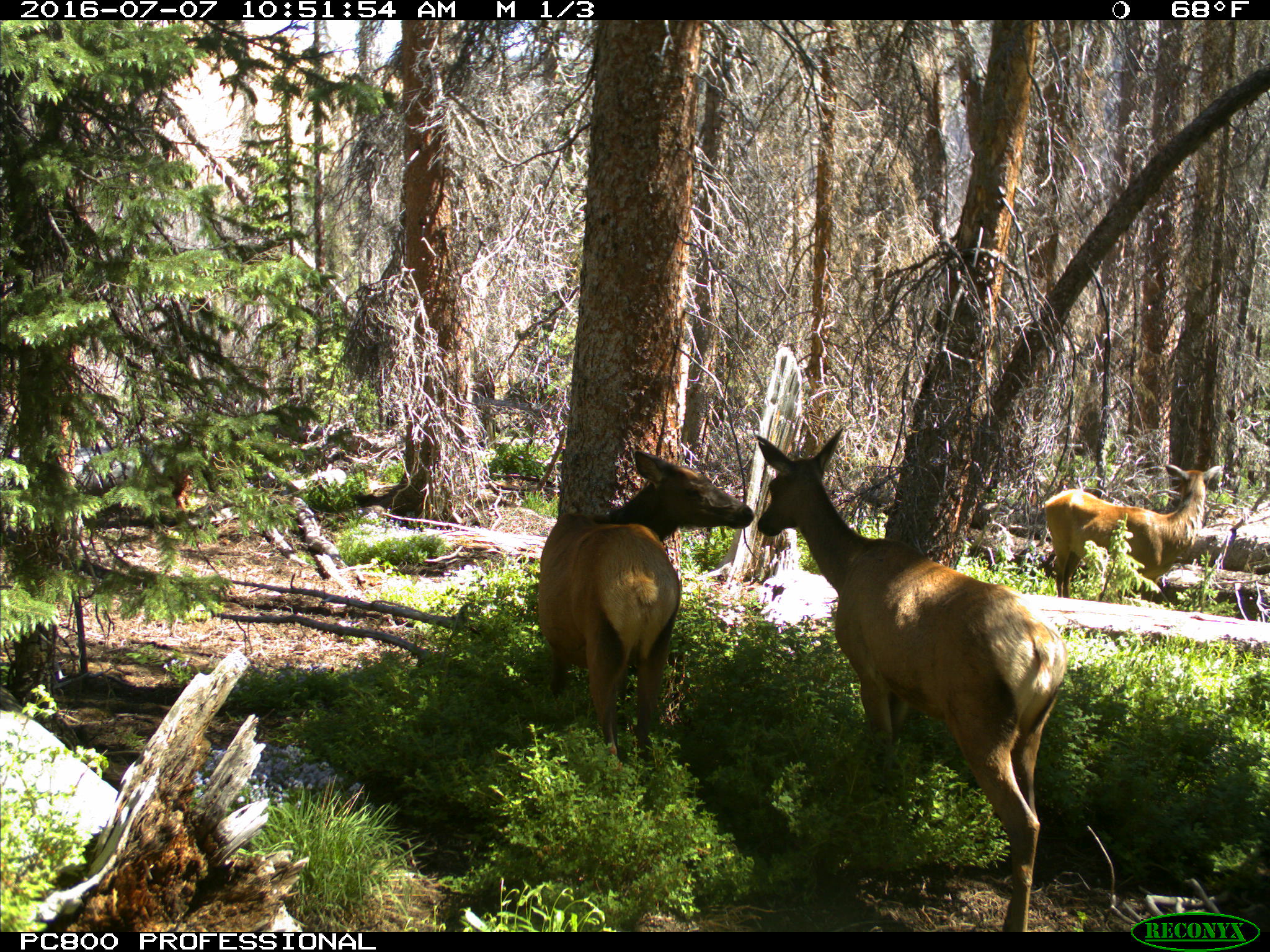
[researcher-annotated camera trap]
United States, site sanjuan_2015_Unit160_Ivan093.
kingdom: Animalia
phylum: Chordata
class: Mammalia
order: Artiodactyla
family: Cervidae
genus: Cervus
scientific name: Cervus elaphus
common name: red deer